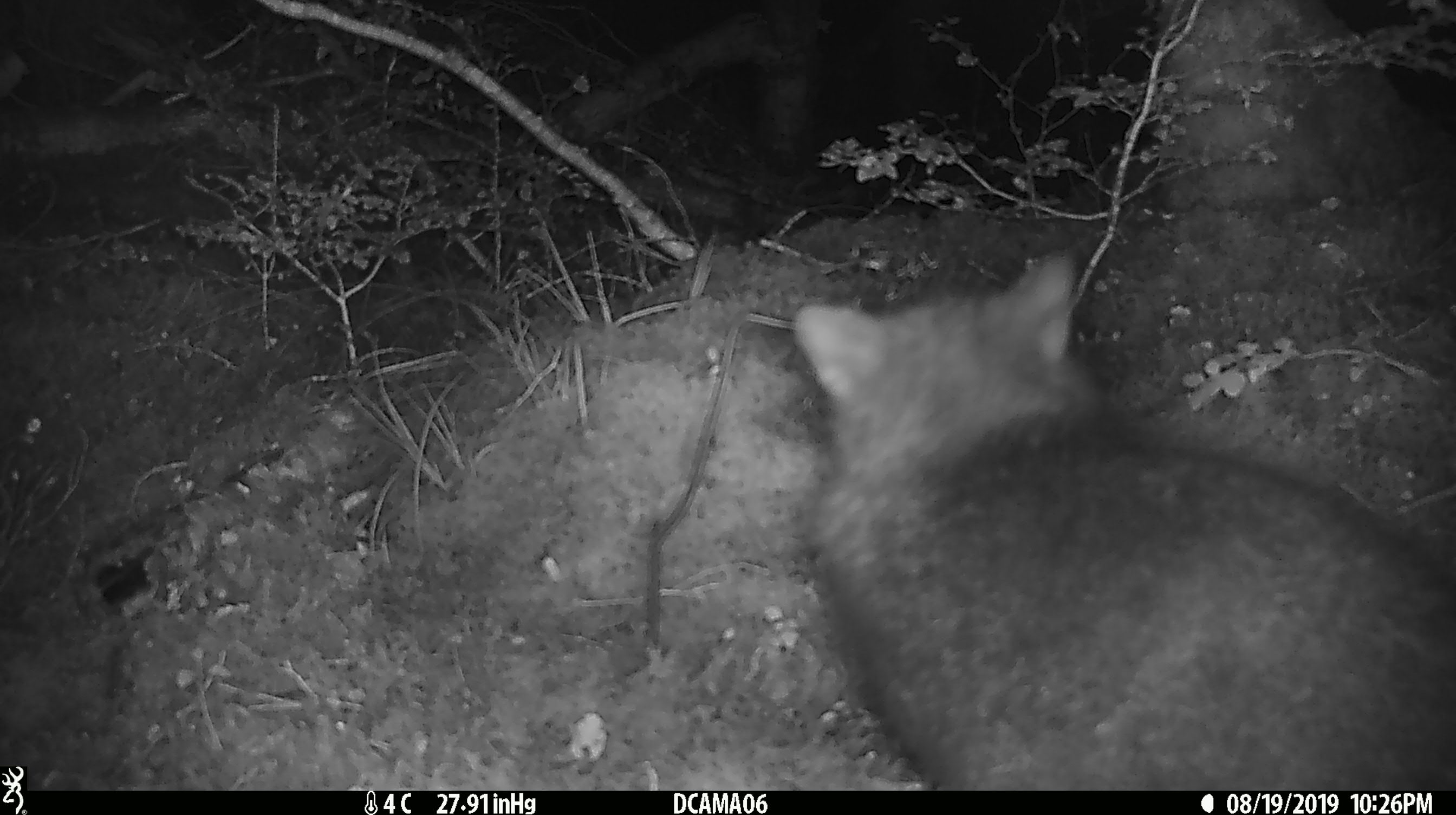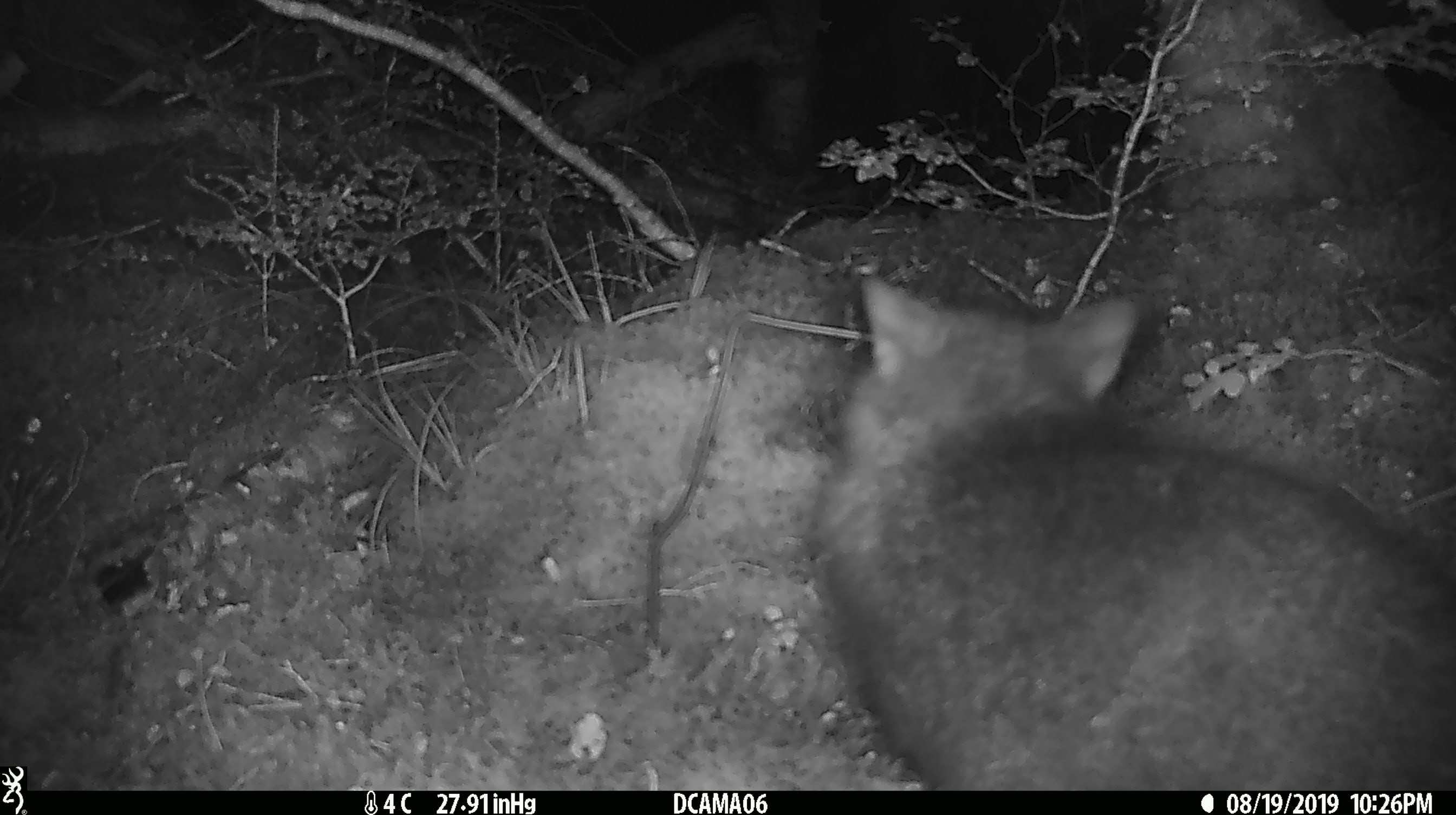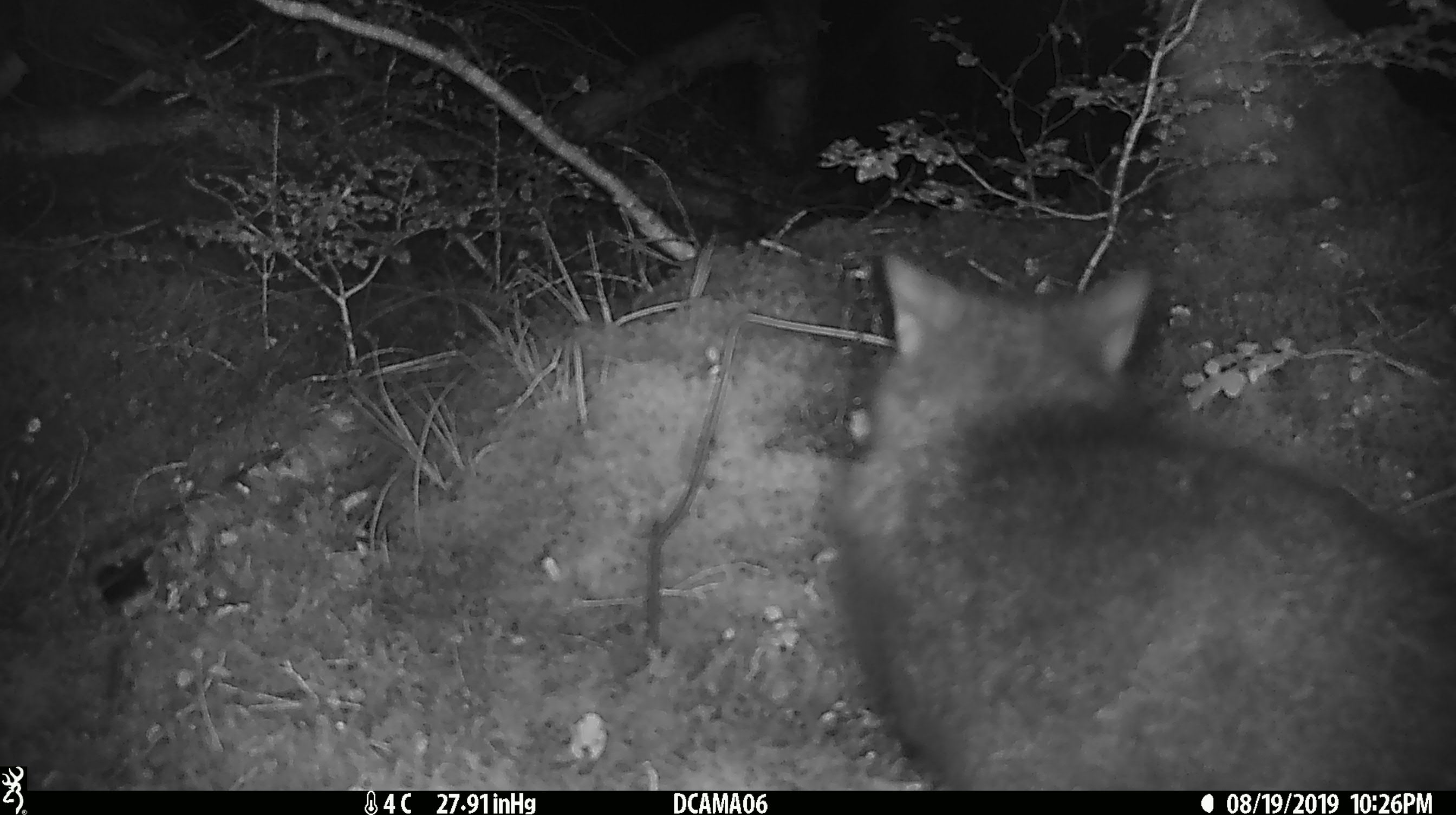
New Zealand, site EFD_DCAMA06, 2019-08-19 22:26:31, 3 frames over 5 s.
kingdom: Animalia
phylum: Chordata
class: Mammalia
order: Diprotodontia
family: Phalangeridae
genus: Trichosurus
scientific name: Trichosurus vulpecula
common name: common brushtail possum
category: possum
Possum (common brushtail possum) (Trichosurus vulpecula).